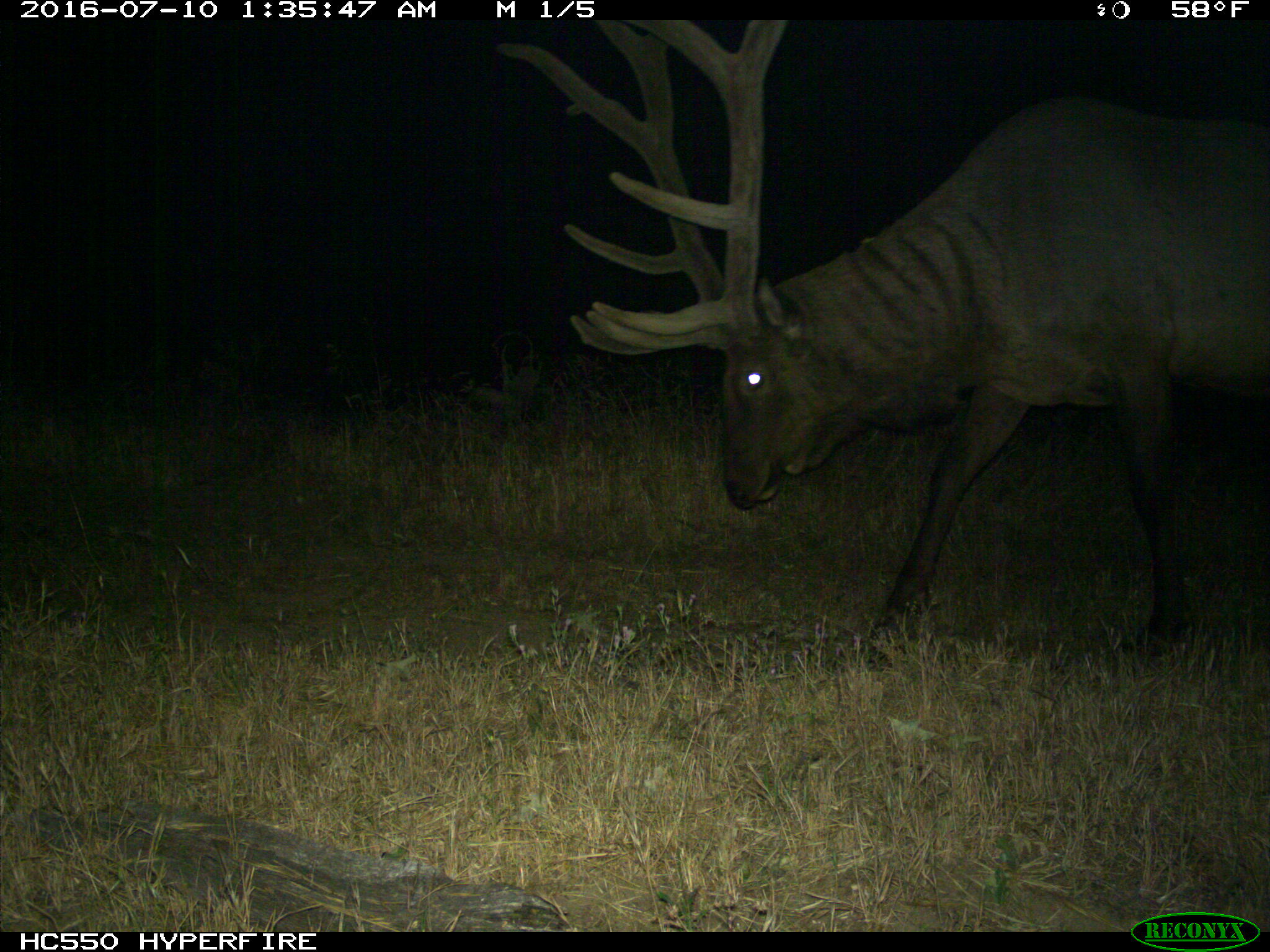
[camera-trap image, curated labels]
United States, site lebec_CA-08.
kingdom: Animalia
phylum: Chordata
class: Mammalia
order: Artiodactyla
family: Cervidae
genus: Cervus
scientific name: Cervus canadensis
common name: elk